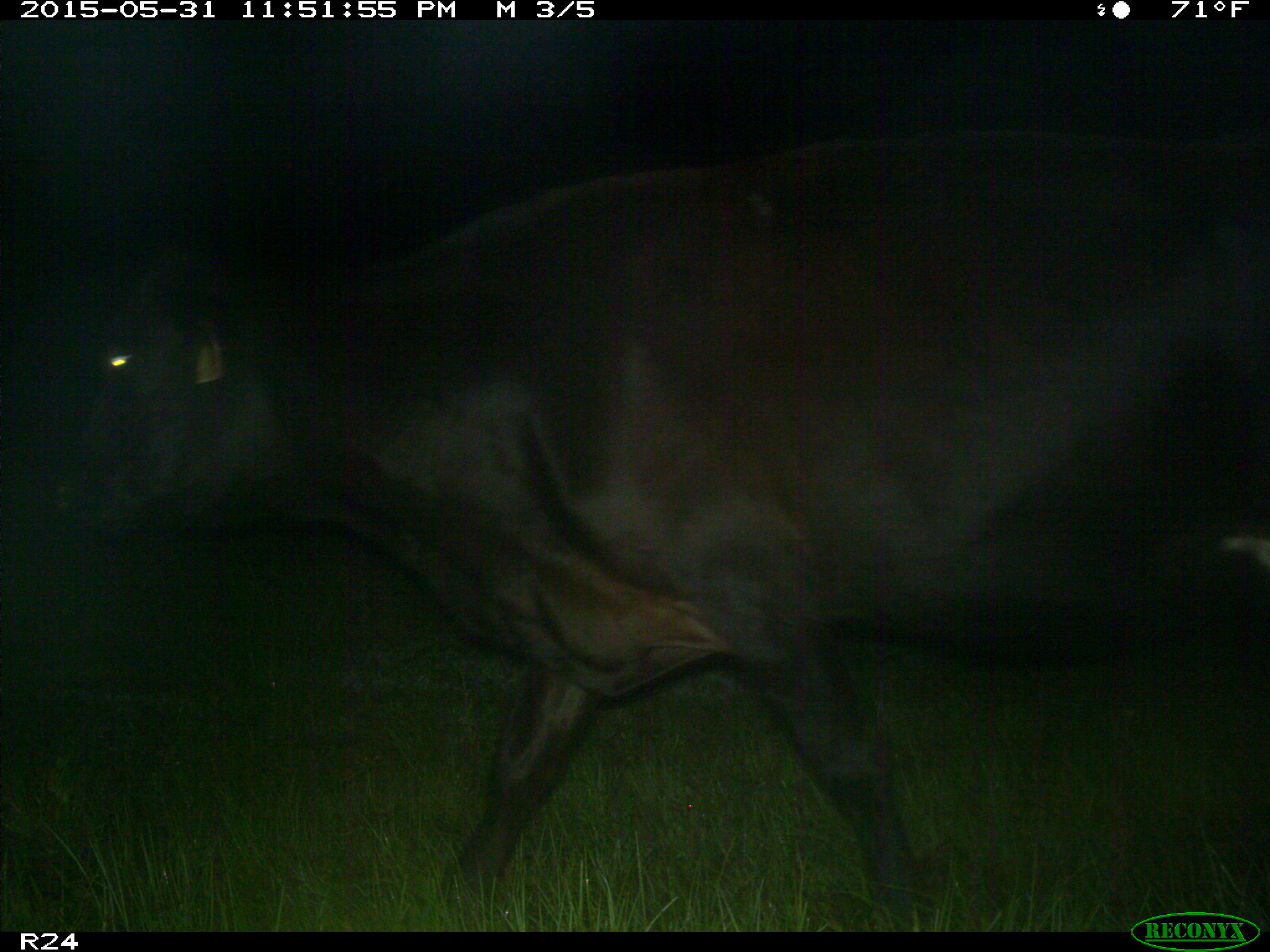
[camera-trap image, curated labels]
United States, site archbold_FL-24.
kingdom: Animalia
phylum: Chordata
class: Mammalia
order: Artiodactyla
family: Bovidae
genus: Bos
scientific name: Bos taurus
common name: domestic cow